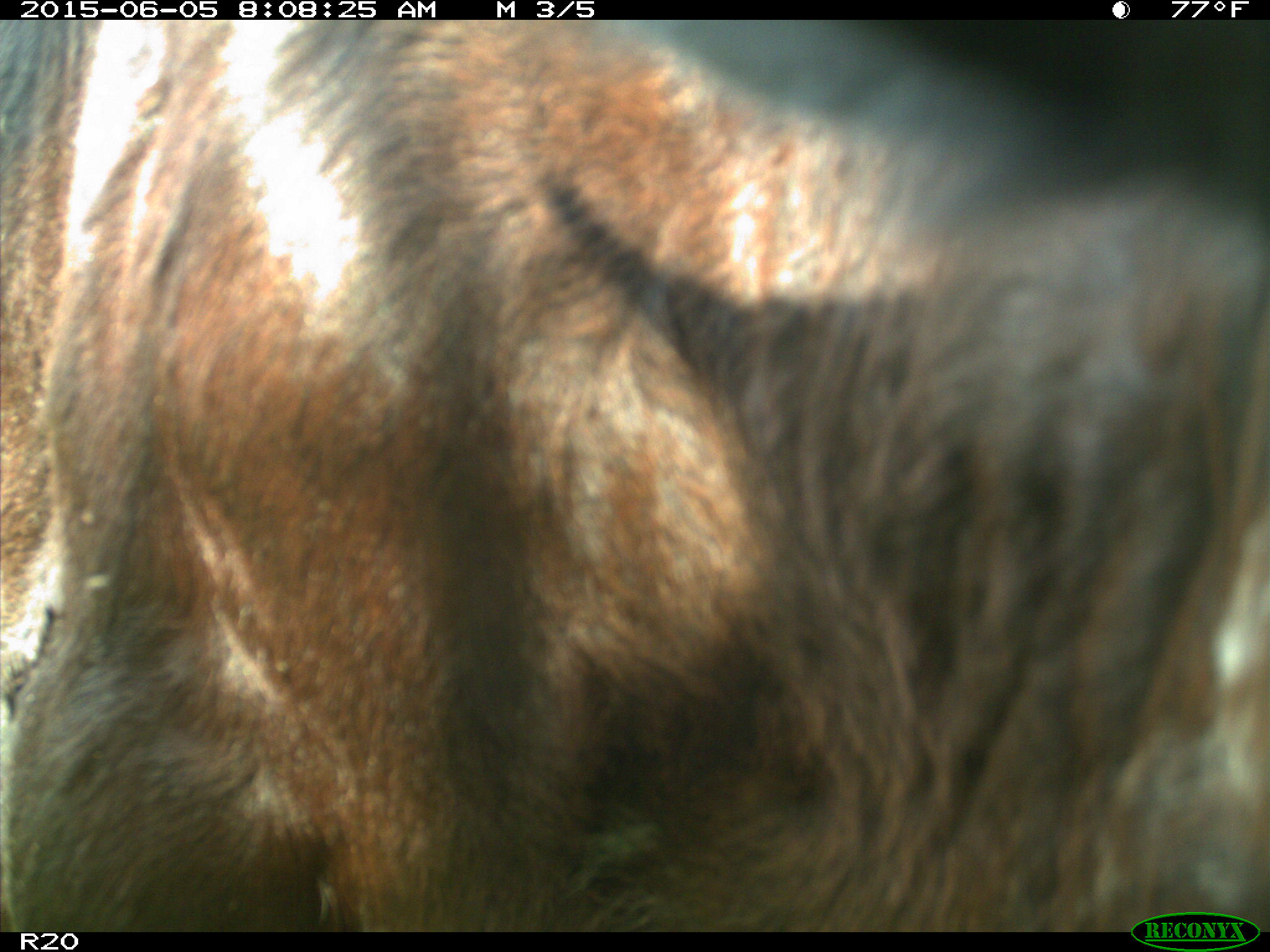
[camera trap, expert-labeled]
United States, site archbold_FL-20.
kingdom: Animalia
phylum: Chordata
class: Mammalia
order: Artiodactyla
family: Bovidae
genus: Bos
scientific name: Bos taurus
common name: domestic cow